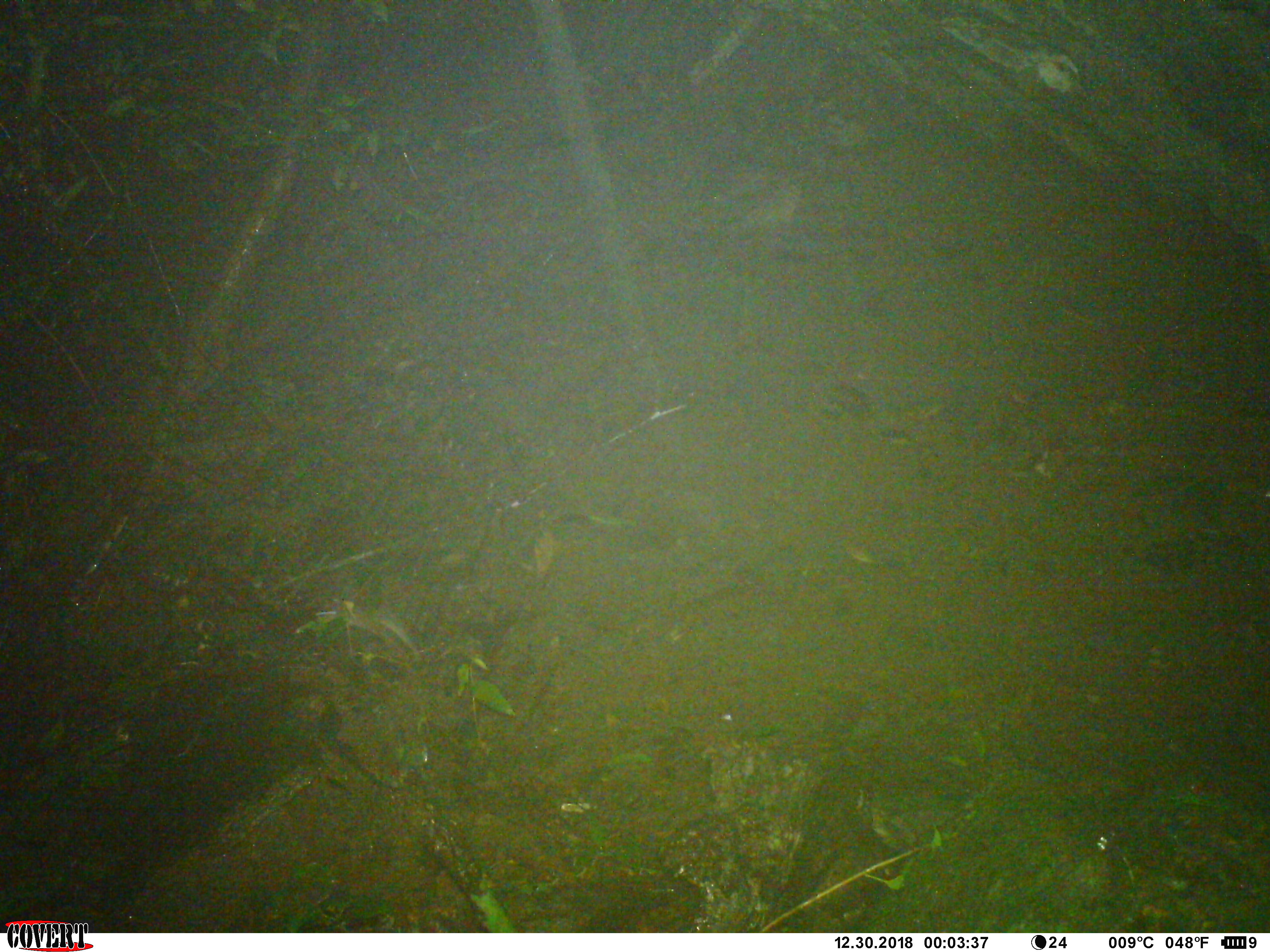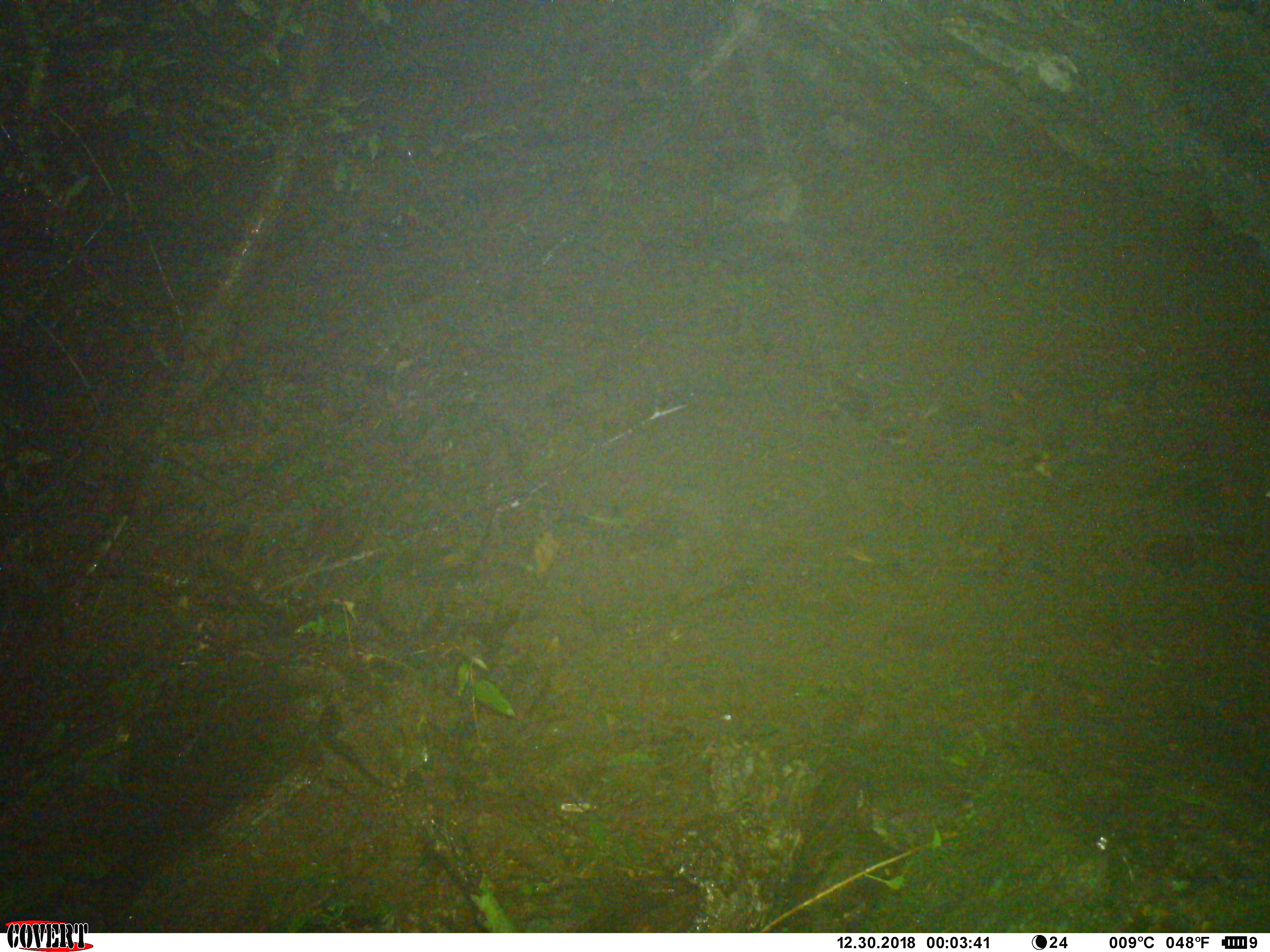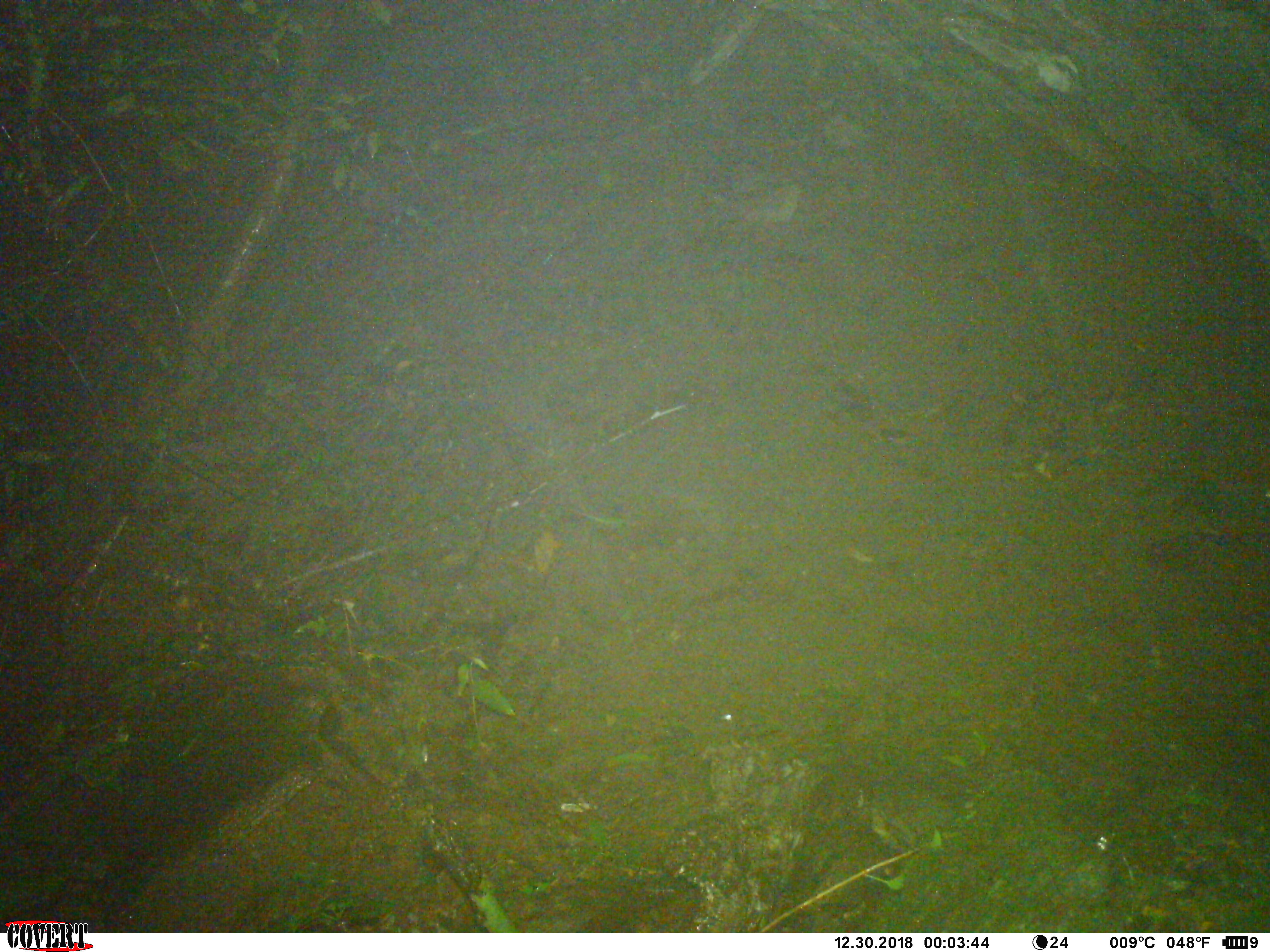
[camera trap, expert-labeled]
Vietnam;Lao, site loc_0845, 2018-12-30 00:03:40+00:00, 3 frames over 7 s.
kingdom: Animalia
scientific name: Animalia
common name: animal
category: unidentified small animal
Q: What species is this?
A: Unidentified small animal (animal) (Animalia).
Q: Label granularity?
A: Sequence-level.